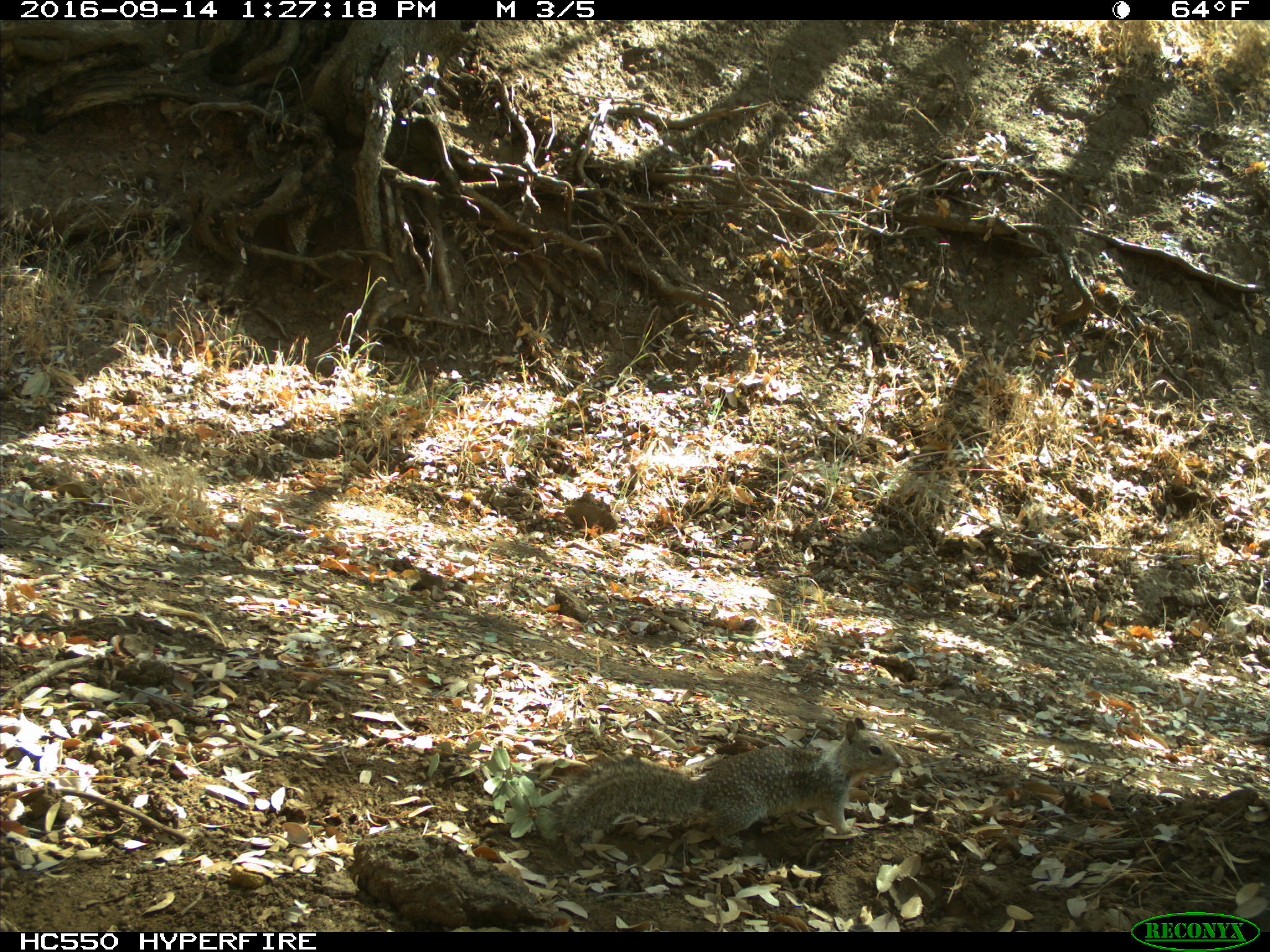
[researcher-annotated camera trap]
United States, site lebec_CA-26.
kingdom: Animalia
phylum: Chordata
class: Mammalia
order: Rodentia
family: Sciuridae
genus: Otospermophilus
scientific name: Otospermophilus beecheyi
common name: california ground squirrel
Otospermophilus beecheyi (california ground squirrel).